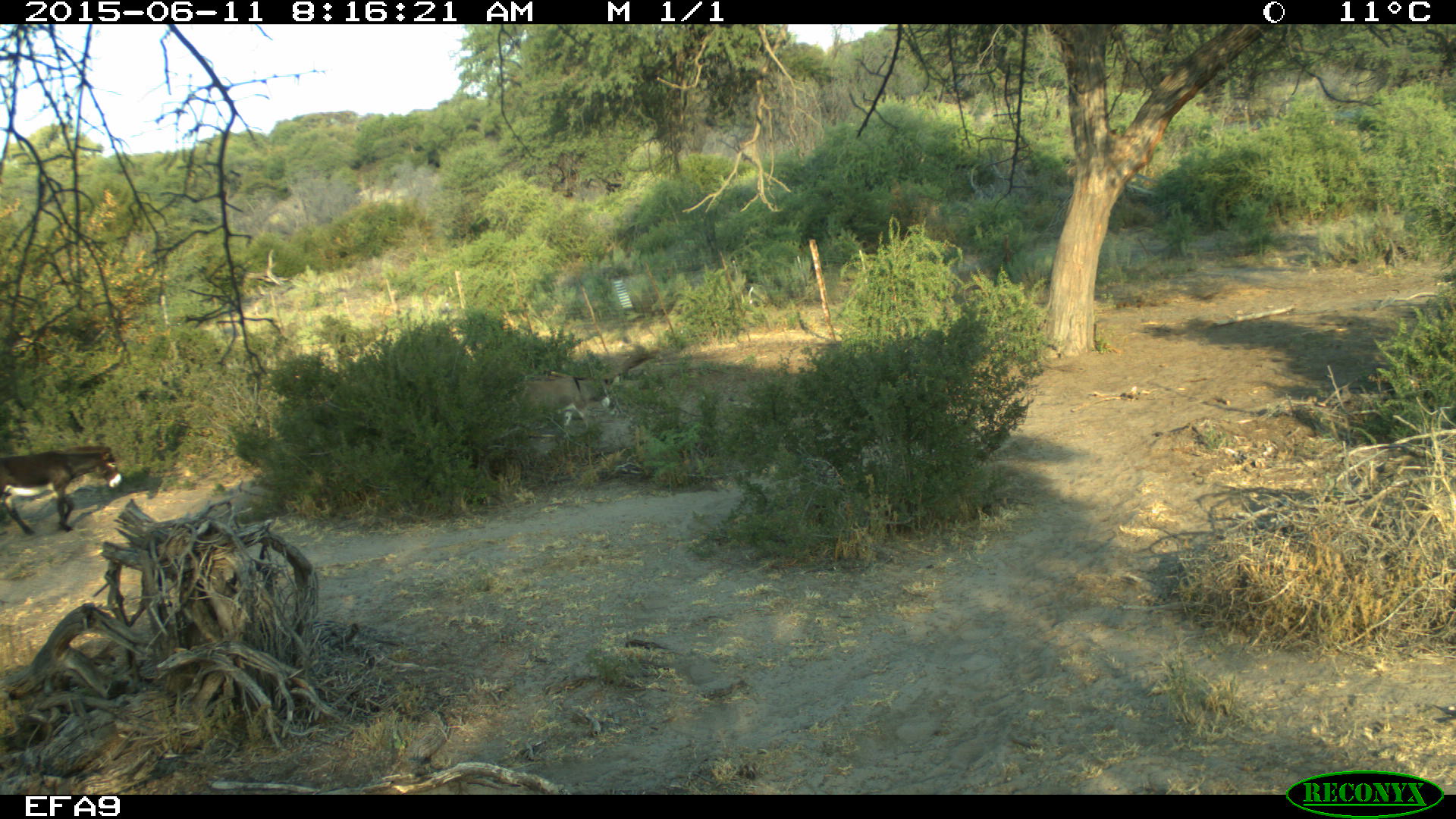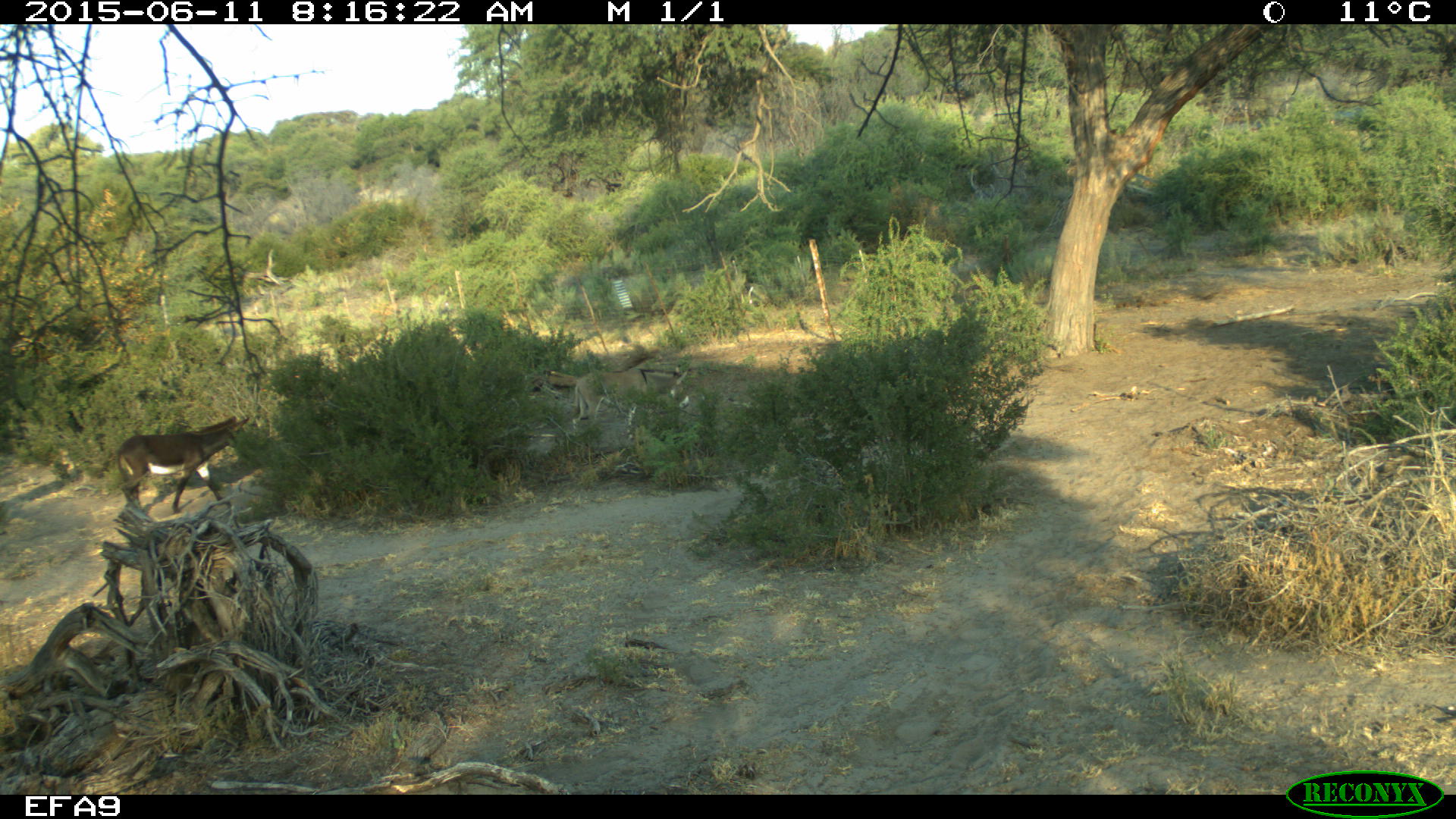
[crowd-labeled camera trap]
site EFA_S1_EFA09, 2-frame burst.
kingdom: Animalia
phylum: Chordata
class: Mammalia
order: Perissodactyla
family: Equidae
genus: Equus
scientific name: Equus caballus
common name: domestic horse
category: horsedomestic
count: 2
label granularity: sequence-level